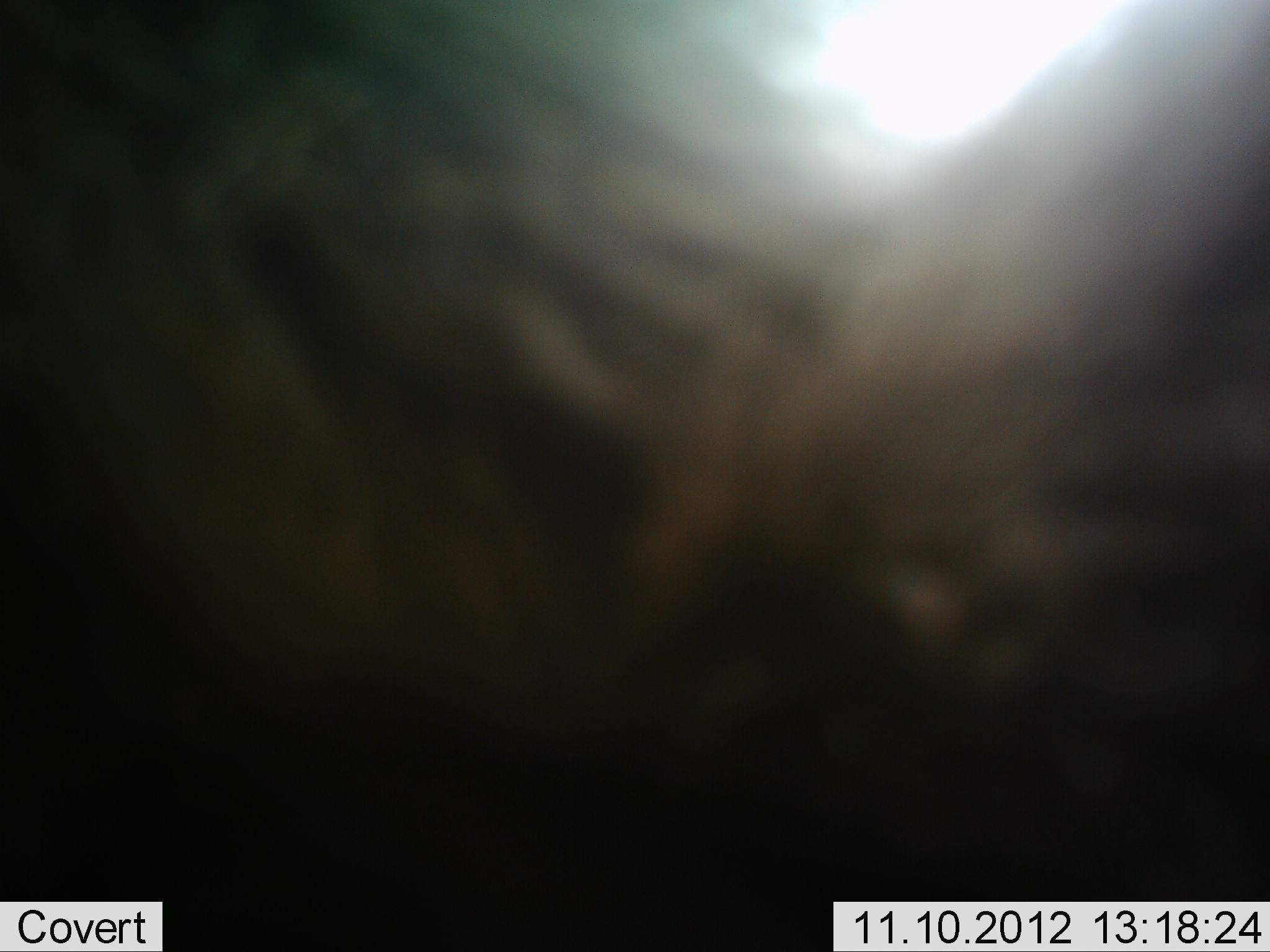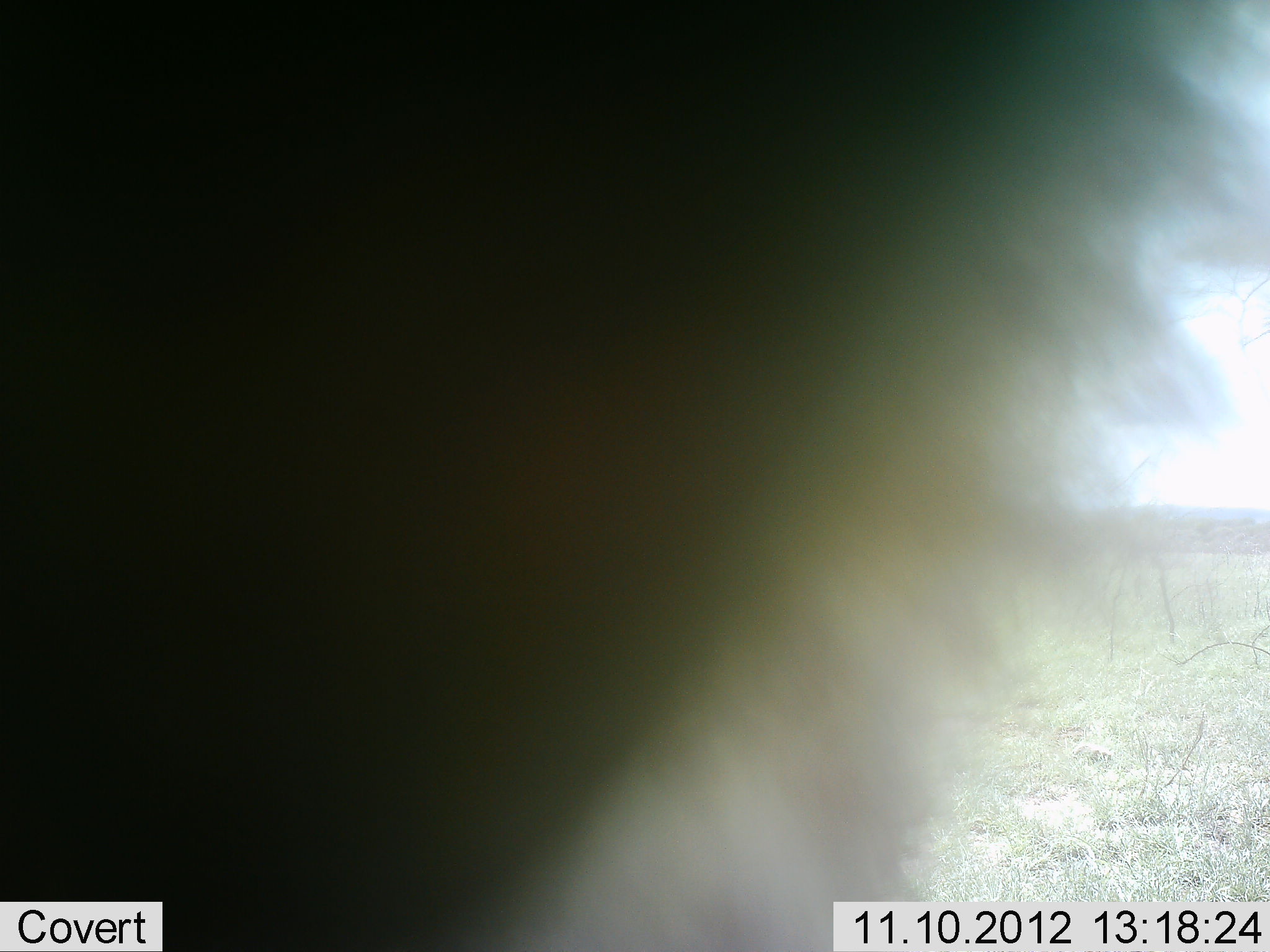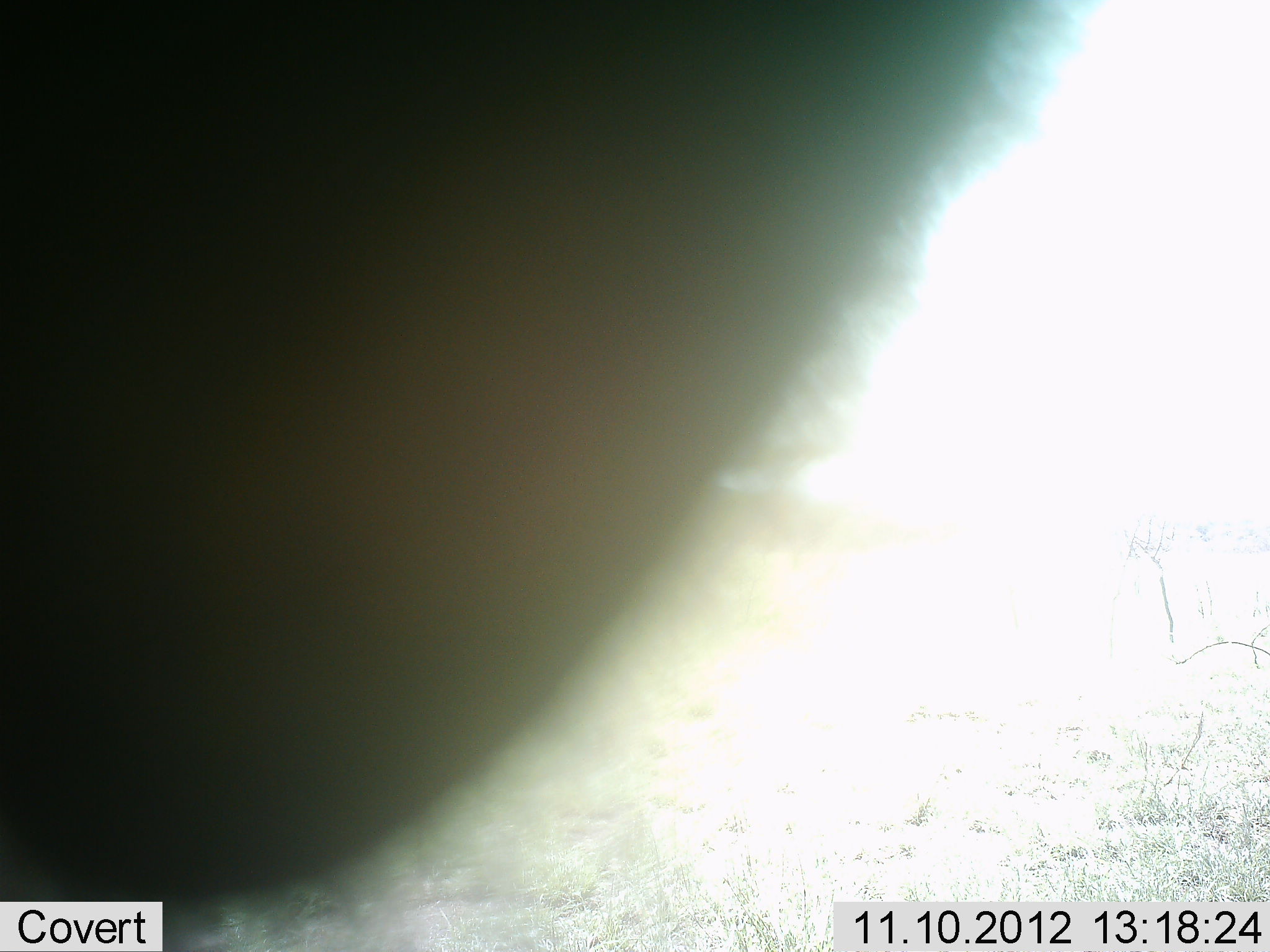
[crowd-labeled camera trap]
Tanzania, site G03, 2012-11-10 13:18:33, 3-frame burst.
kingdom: Animalia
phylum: Chordata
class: Mammalia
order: Artiodactyla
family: Bovidae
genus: Connochaetes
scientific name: Connochaetes taurinus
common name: blue wildebeest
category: wildebeest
Wildebeest (blue wildebeest) (Connochaetes taurinus), count 1. Behavior (volunteer vote fractions): standing 50%, resting 0%, moving 50%, interacting 0%. Young present (vote fraction): 0%. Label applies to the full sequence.